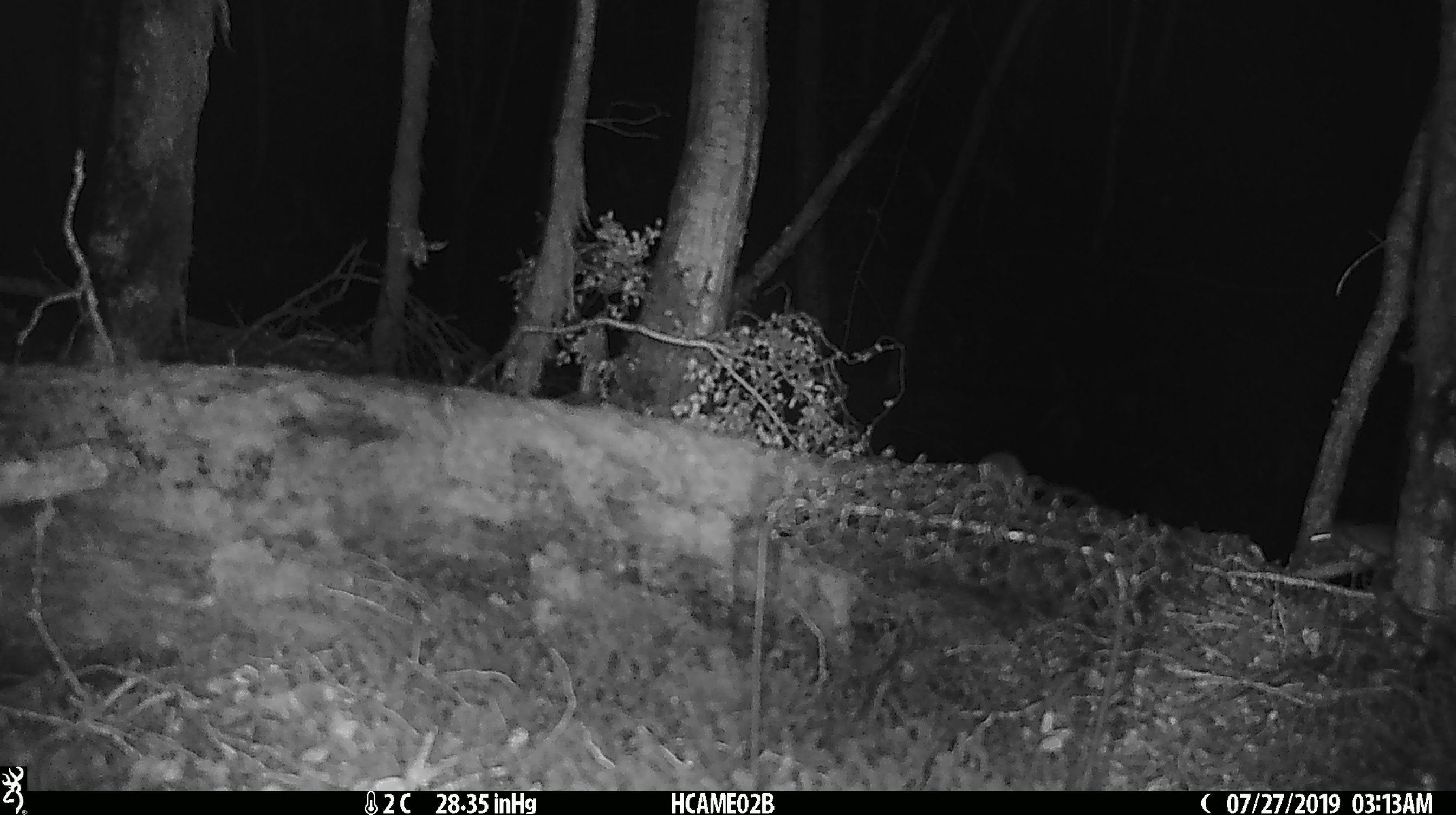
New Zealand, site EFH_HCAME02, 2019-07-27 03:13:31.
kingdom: Animalia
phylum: Chordata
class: Mammalia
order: Rodentia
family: Muridae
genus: Mus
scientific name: Mus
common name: mouse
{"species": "mouse (Mus)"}